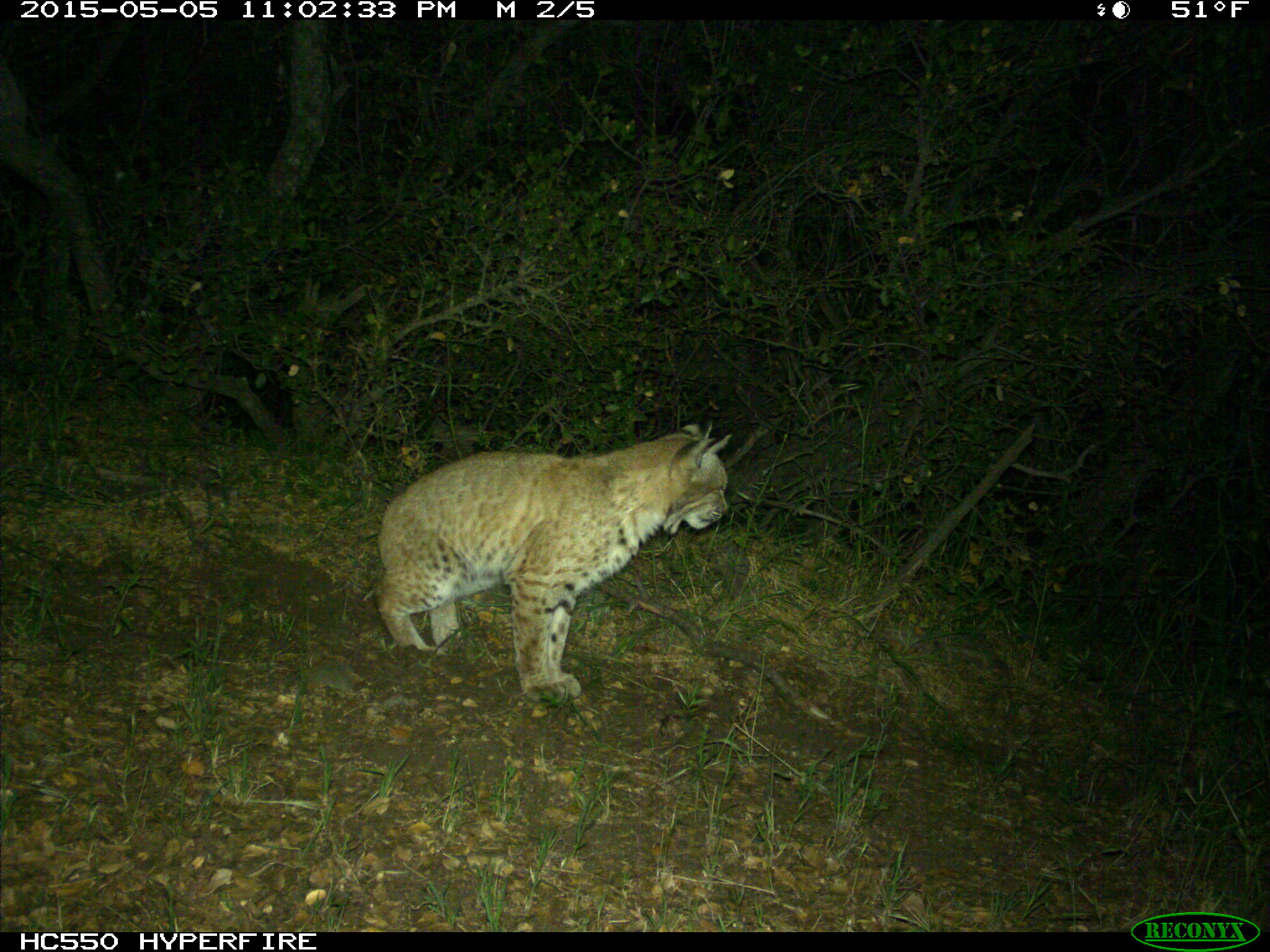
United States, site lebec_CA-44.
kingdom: Animalia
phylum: Chordata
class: Mammalia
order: Carnivora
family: Felidae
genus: Lynx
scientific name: Lynx rufus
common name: bobcat